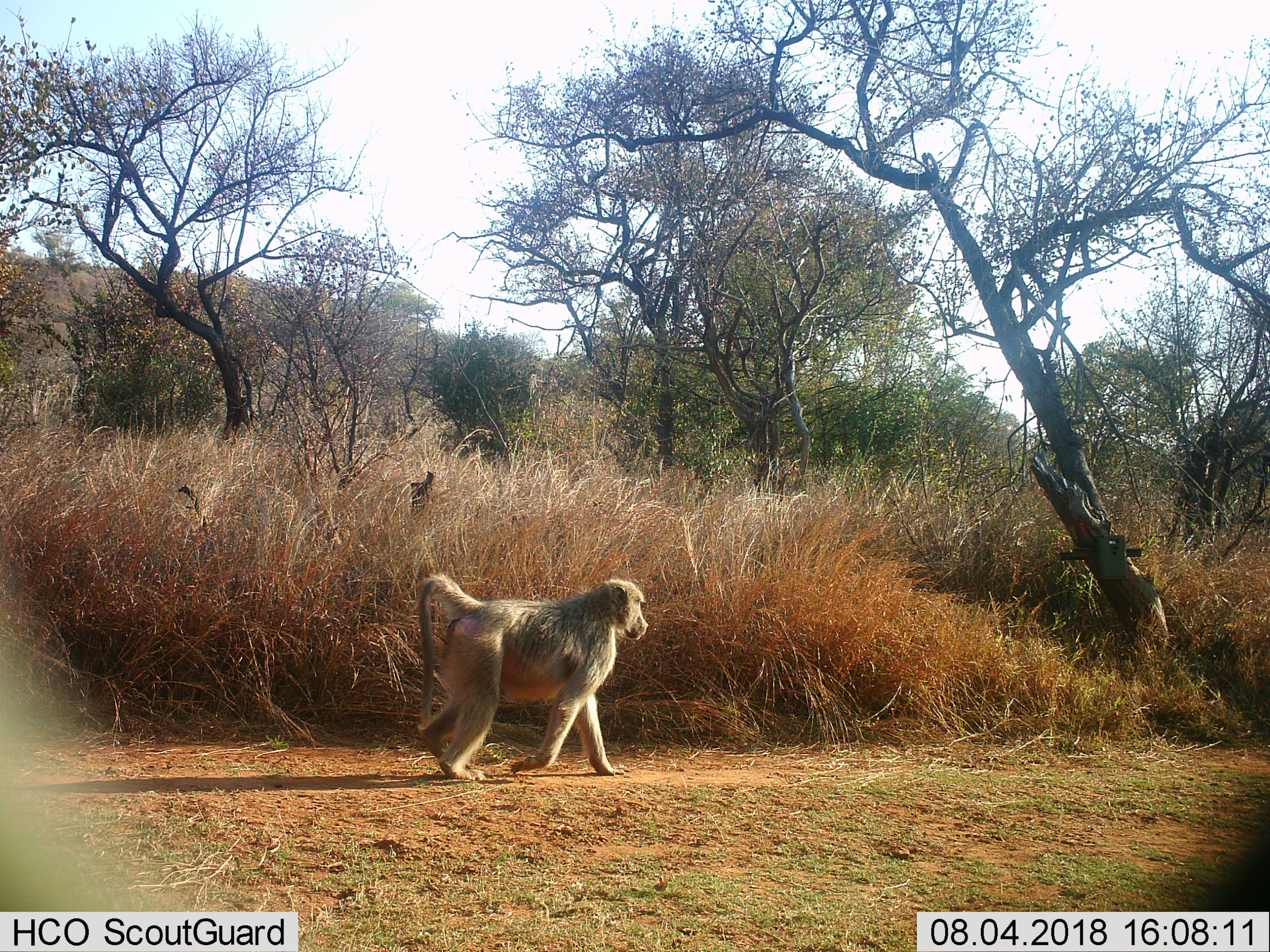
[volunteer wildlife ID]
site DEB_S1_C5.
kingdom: Animalia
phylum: Chordata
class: Mammalia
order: Primates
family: Cercopithecidae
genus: Papio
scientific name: Papio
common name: baboon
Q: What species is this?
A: Baboon (Papio).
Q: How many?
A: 1.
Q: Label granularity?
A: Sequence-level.